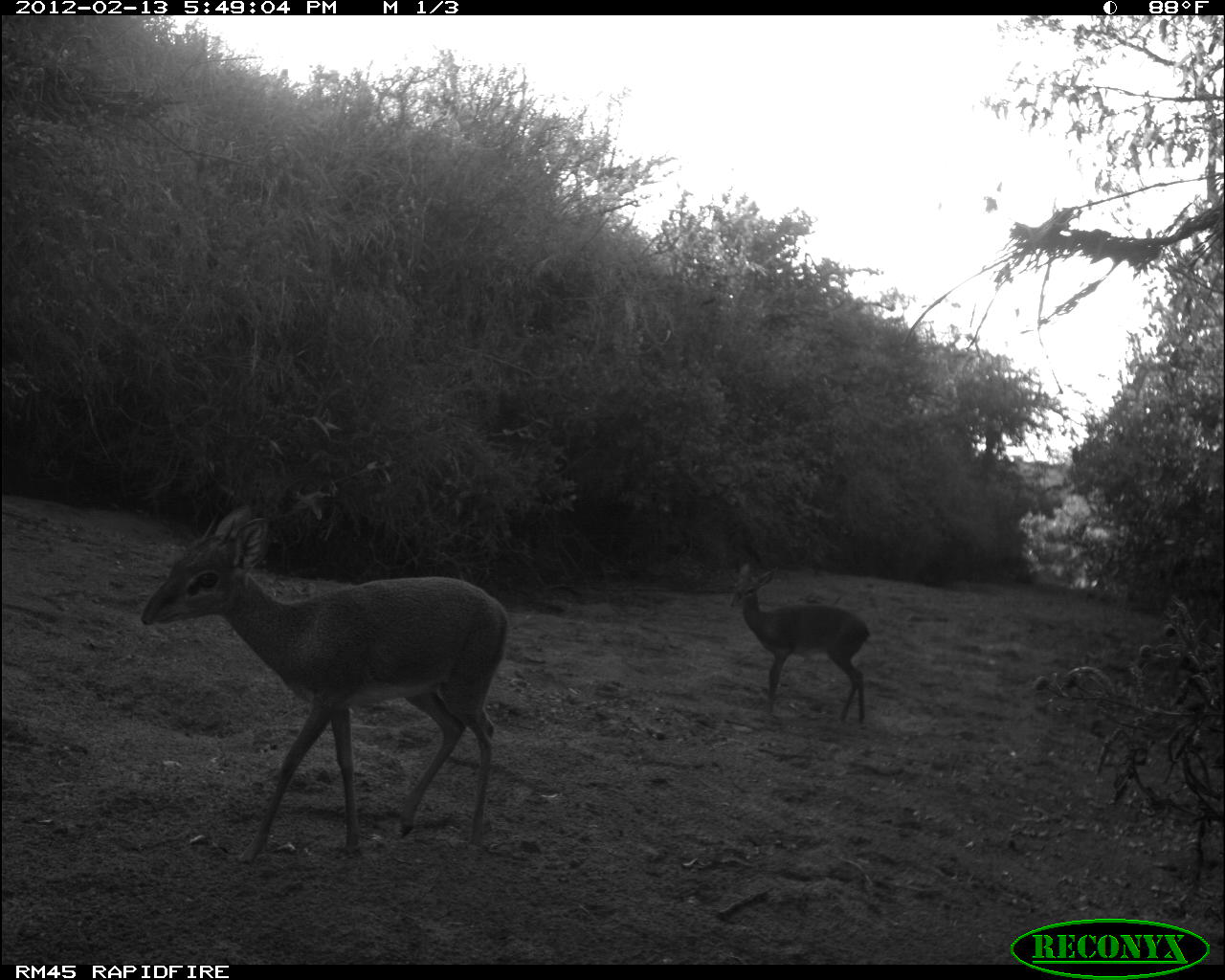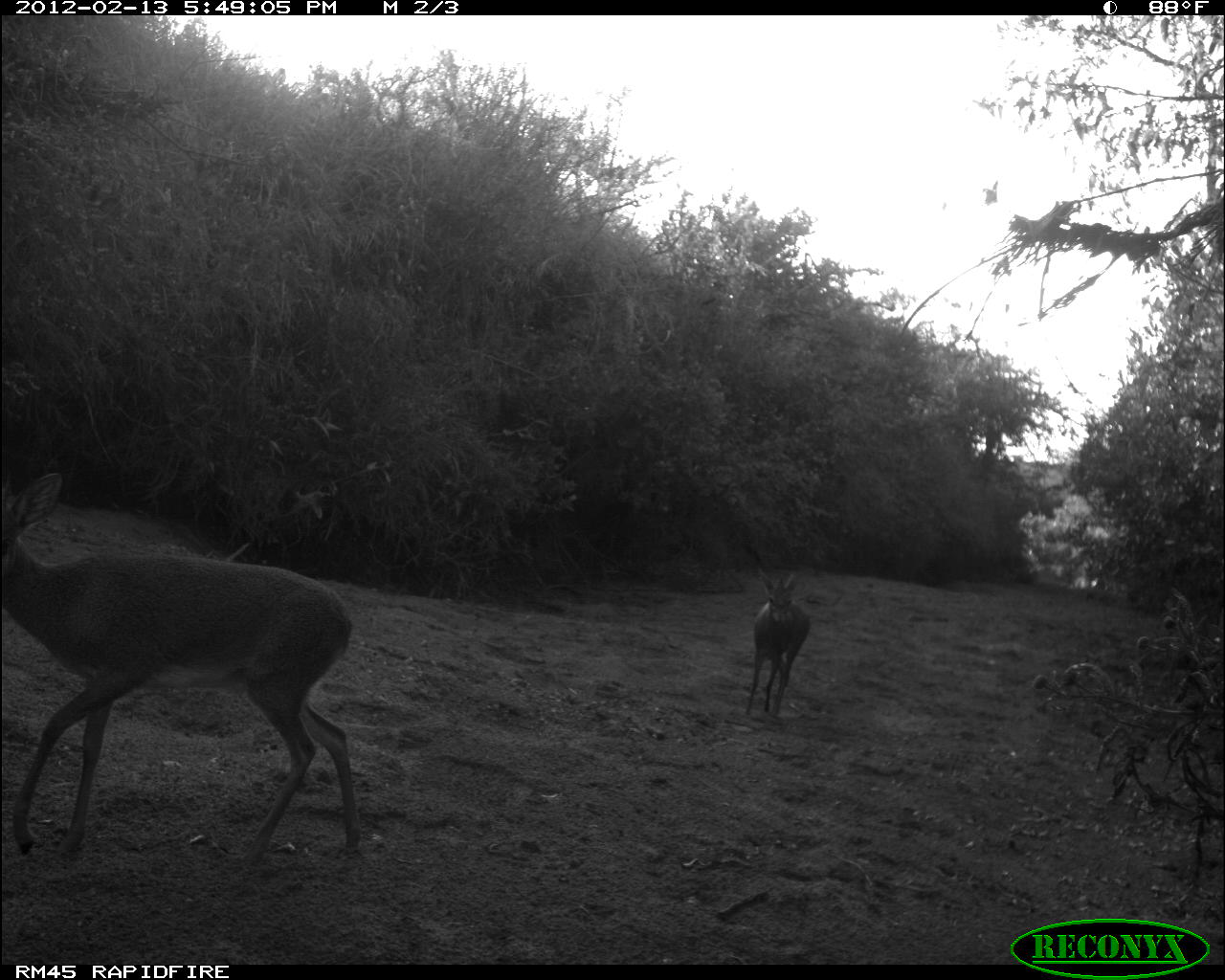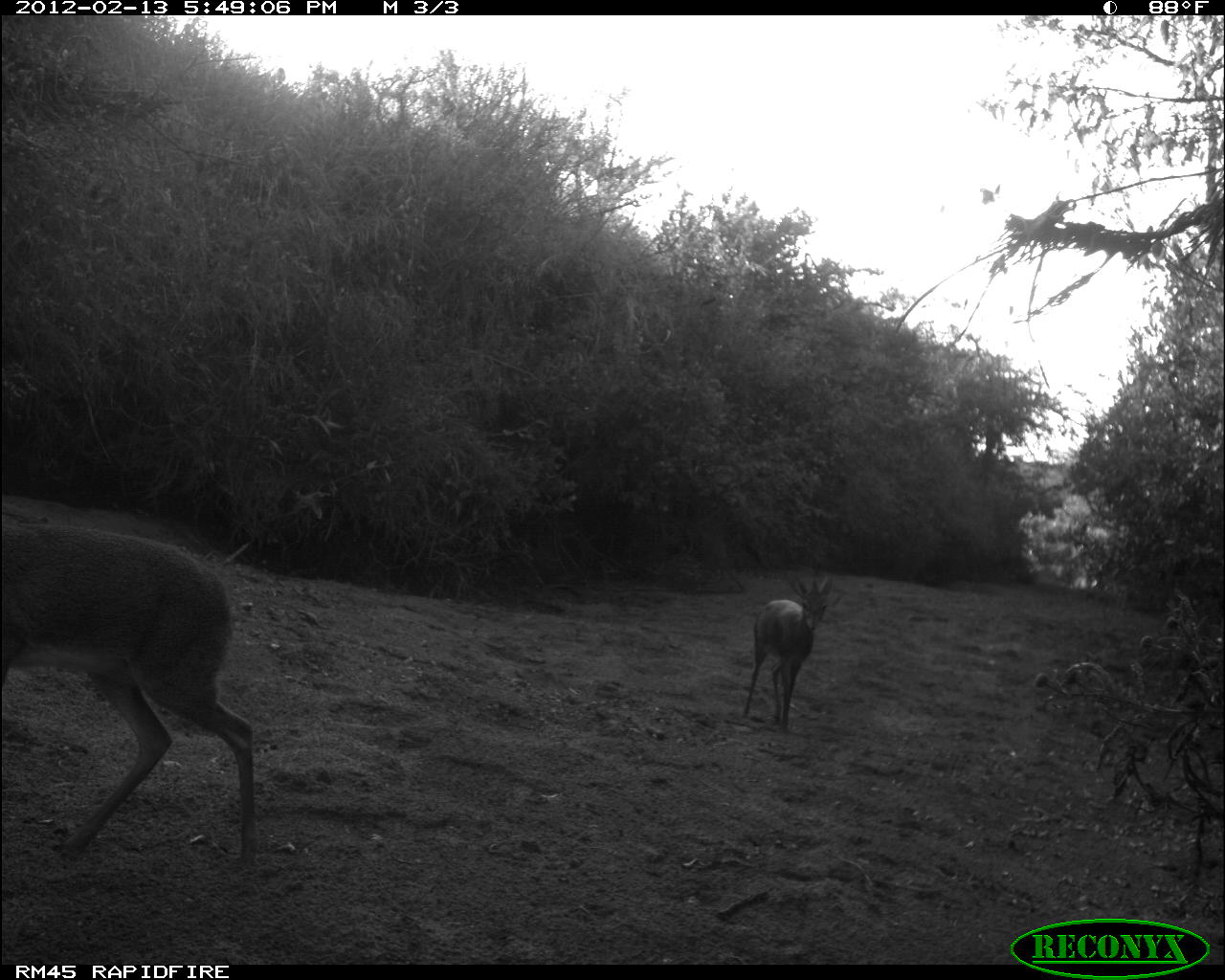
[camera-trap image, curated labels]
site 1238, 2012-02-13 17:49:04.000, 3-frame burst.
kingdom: Animalia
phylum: Chordata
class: Mammalia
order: Artiodactyla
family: Bovidae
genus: Madoqua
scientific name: Madoqua guentheri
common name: günther's dik-dik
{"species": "Madoqua guentheri (günther's dik-dik)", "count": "2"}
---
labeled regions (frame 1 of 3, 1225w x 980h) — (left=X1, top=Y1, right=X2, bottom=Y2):
madoqua guentheri: (left=140, top=503, right=513, bottom=863); (left=728, top=564, right=869, bottom=725)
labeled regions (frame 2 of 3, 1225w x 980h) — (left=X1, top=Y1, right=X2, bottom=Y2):
madoqua guentheri: (left=1, top=469, right=353, bottom=874); (left=740, top=563, right=811, bottom=715)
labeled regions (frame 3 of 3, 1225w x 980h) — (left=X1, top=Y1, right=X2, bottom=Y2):
madoqua guentheri: (left=0, top=520, right=254, bottom=870); (left=737, top=573, right=844, bottom=737)